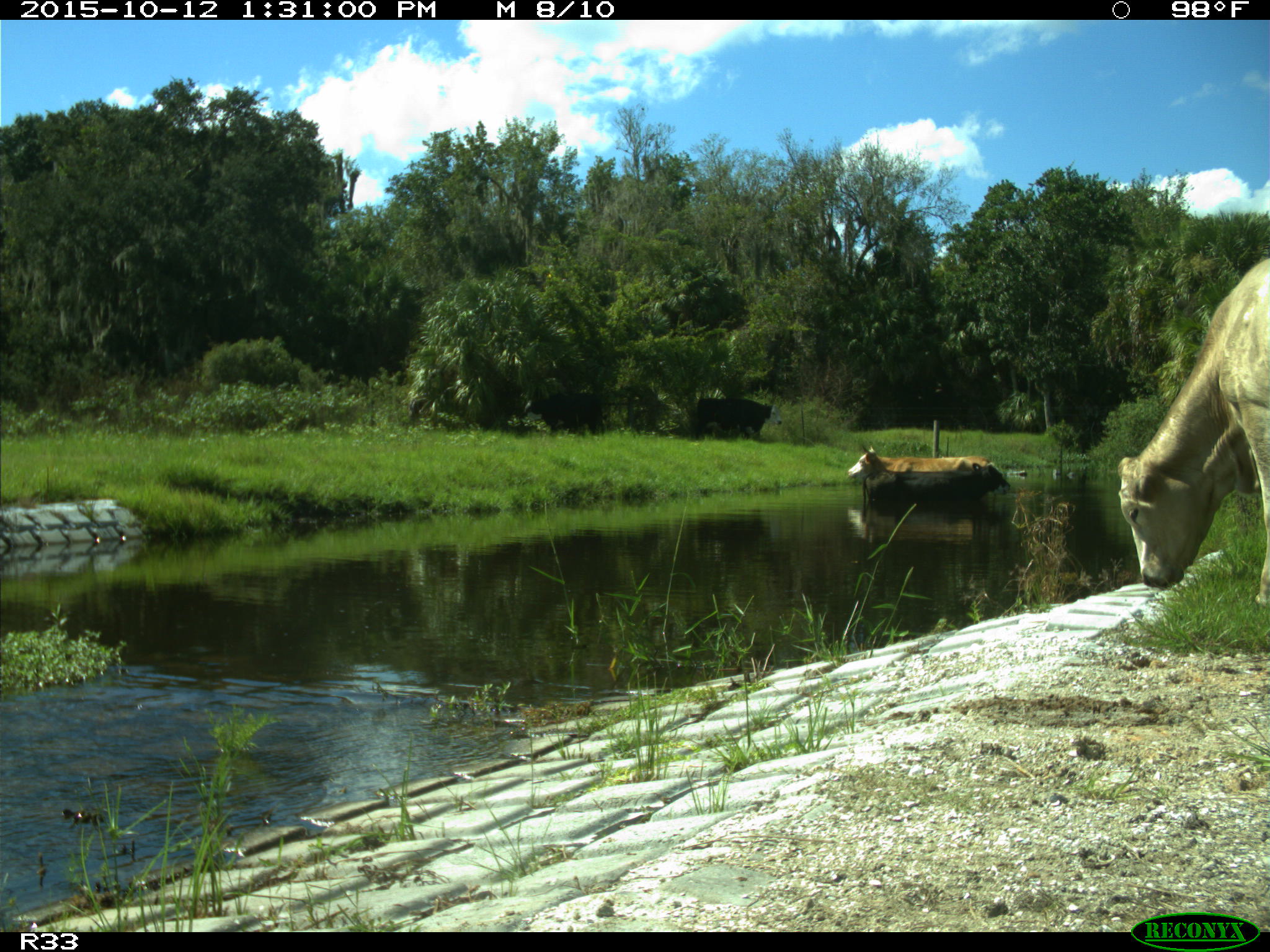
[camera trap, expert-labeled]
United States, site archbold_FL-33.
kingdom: Animalia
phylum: Chordata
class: Mammalia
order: Artiodactyla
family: Bovidae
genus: Bos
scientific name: Bos taurus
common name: domestic cow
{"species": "Bos taurus (domestic cow)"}